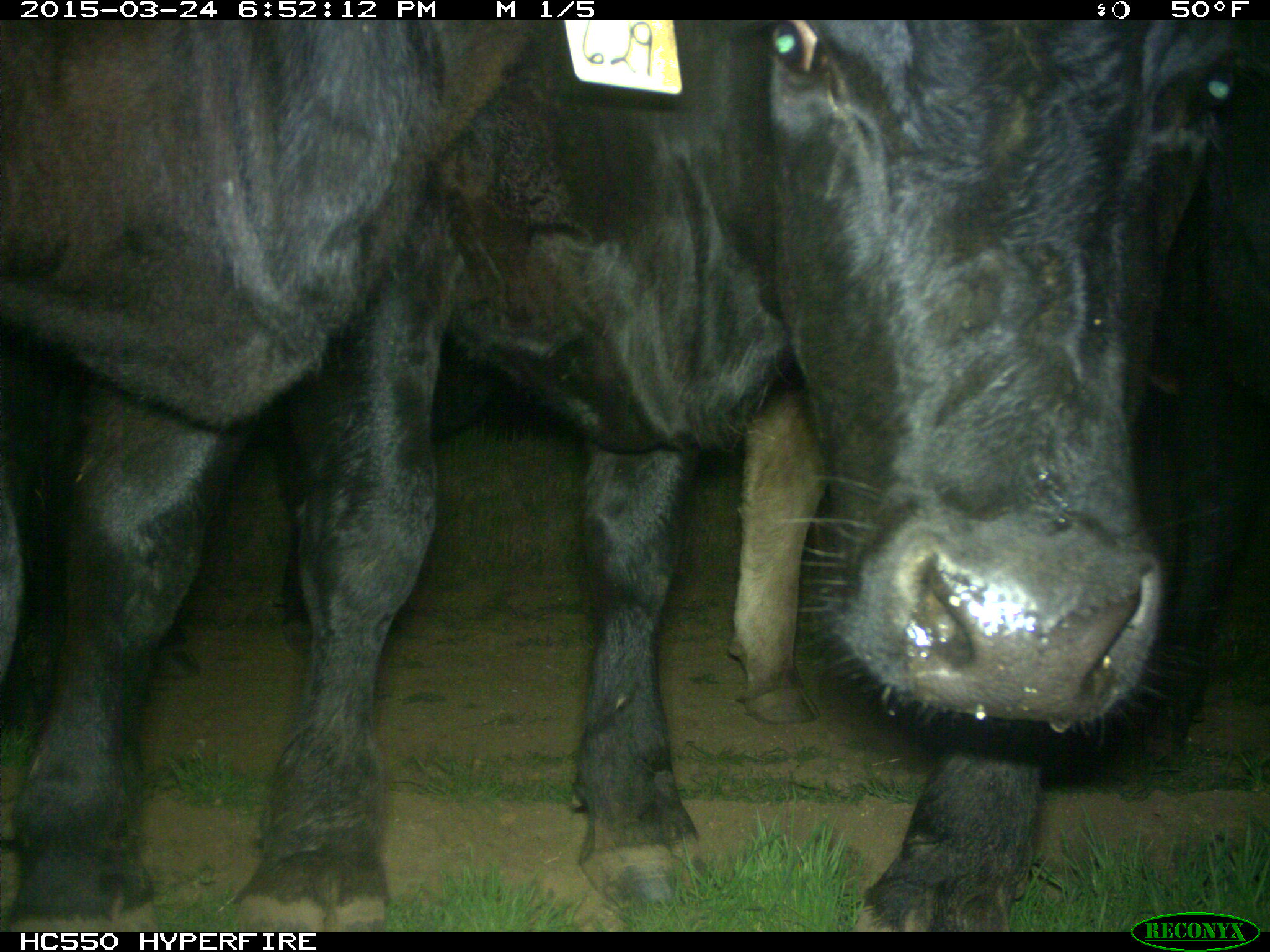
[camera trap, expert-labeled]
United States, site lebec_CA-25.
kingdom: Animalia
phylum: Chordata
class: Mammalia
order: Artiodactyla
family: Bovidae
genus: Bos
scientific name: Bos taurus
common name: domestic cow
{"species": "Bos taurus (domestic cow)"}